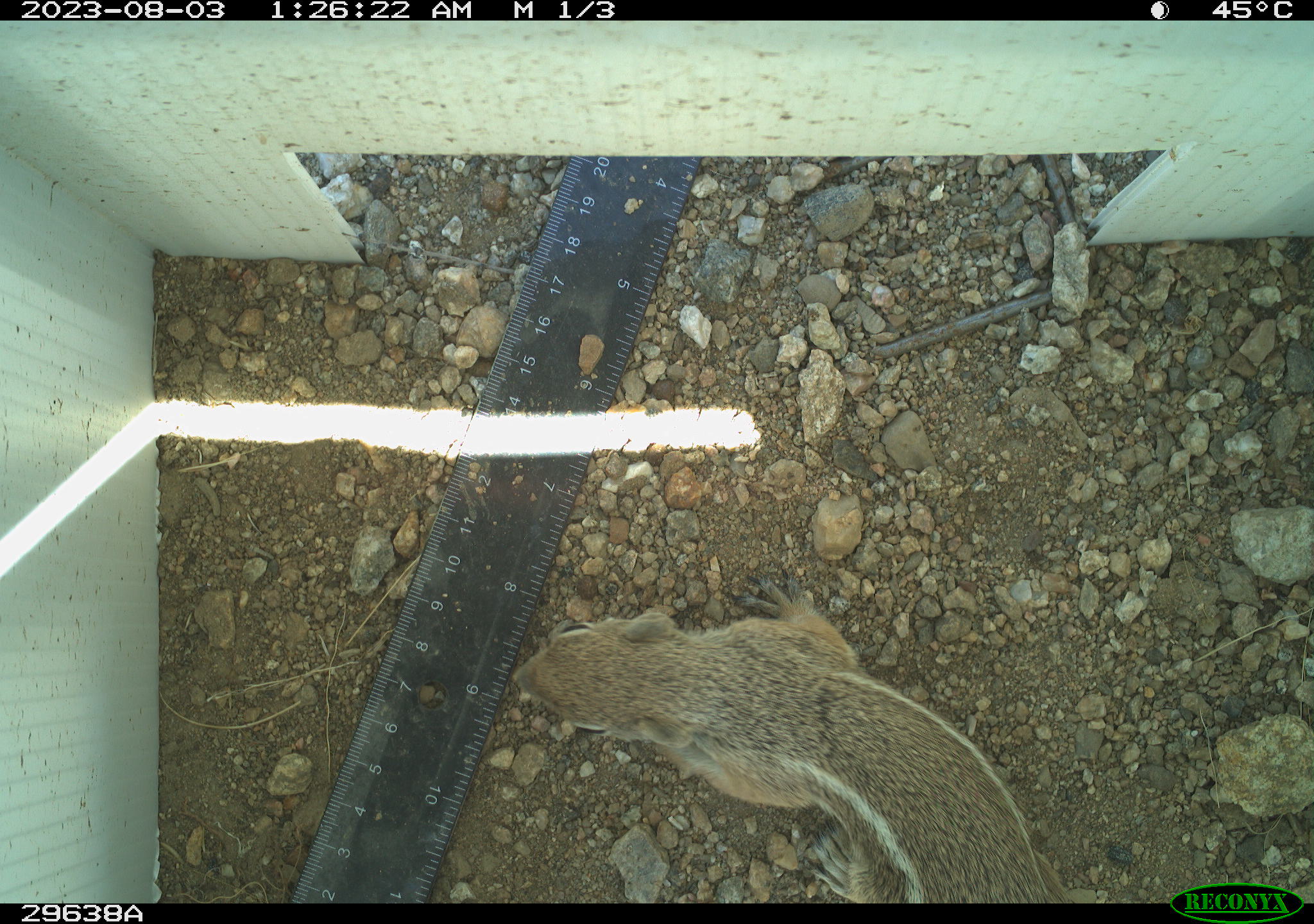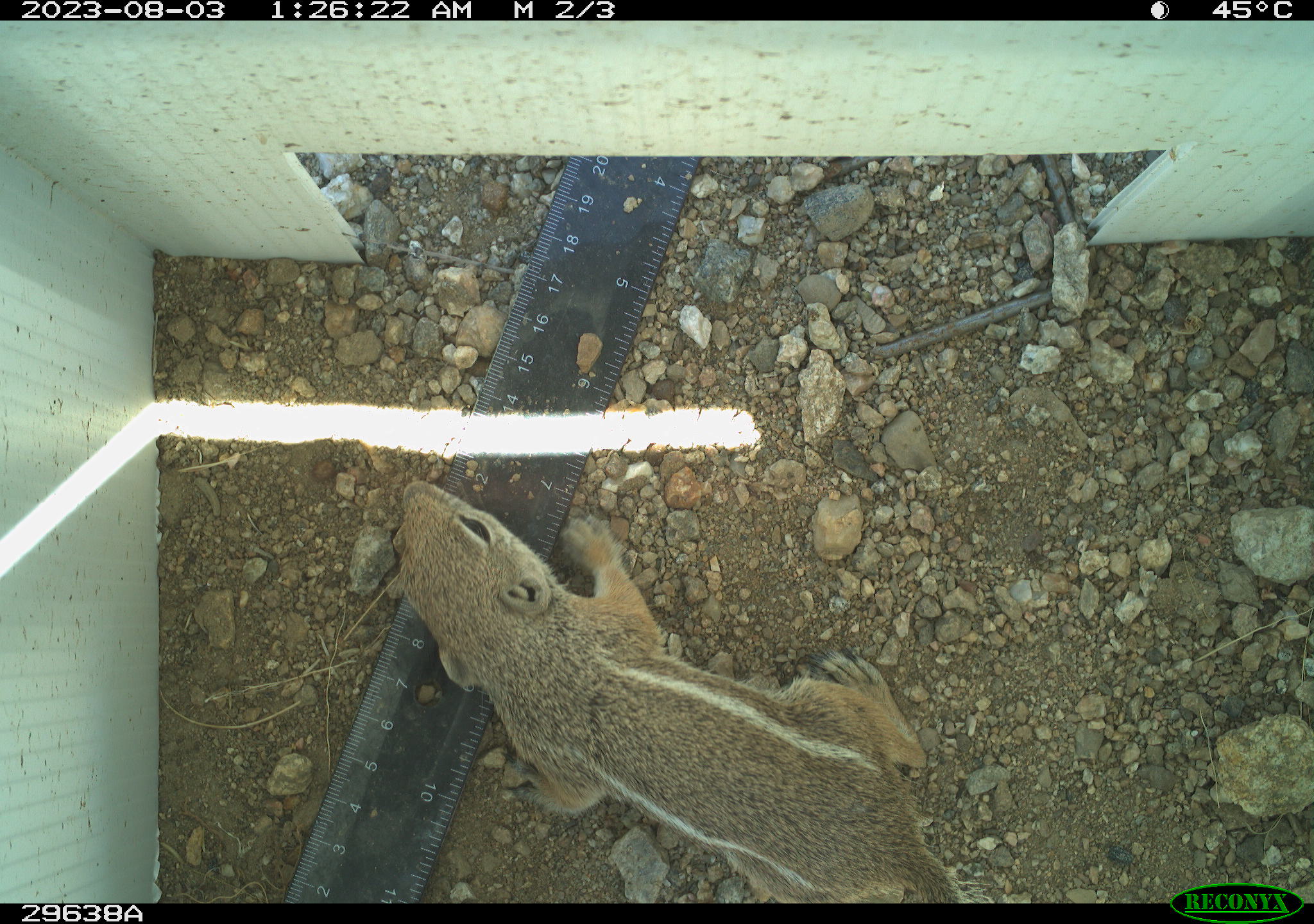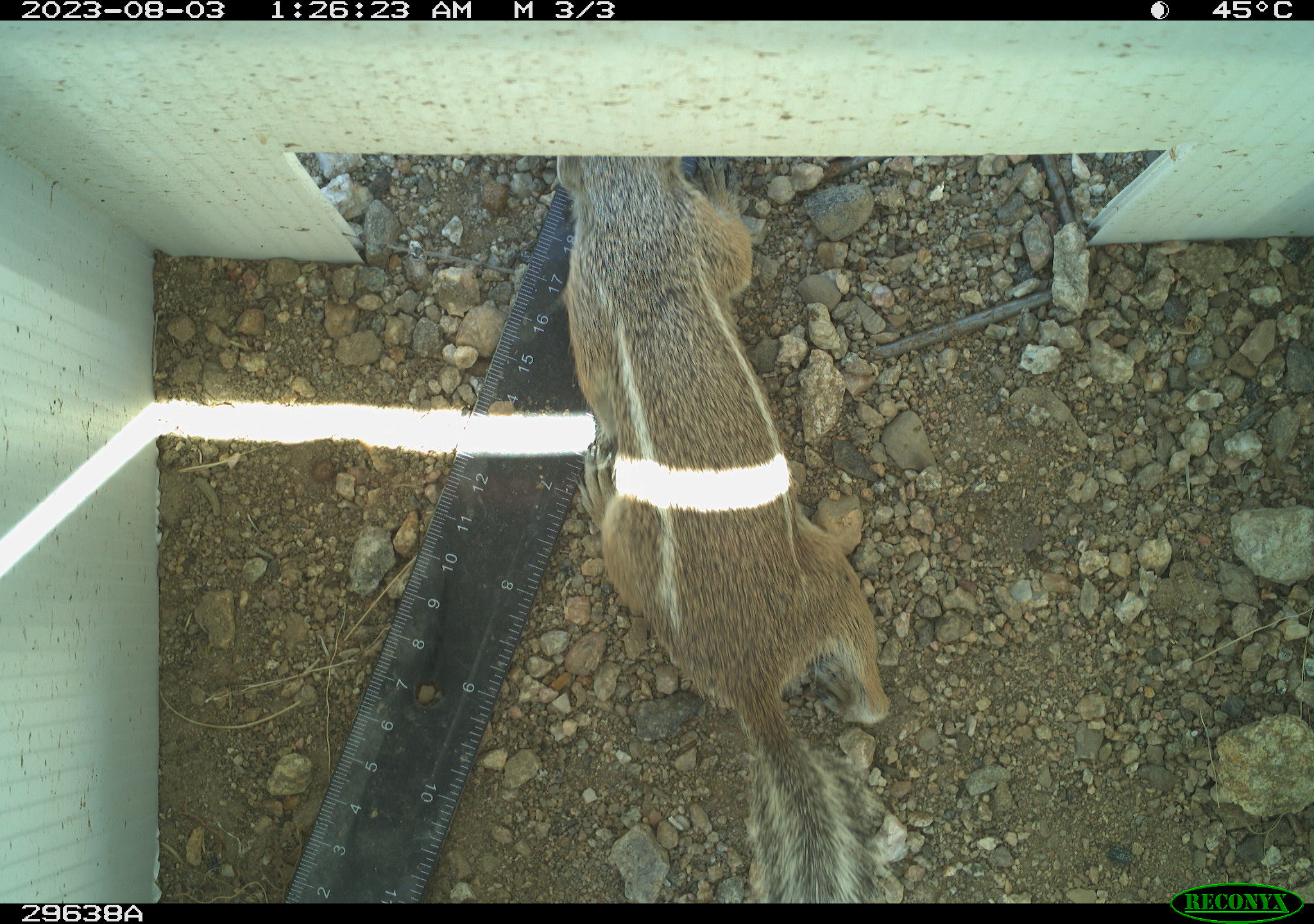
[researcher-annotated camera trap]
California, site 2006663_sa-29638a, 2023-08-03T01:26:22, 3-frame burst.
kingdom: Animalia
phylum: Chordata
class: Mammalia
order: Rodentia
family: Sciuridae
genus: Ammospermophilus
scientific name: Ammospermophilus leucurus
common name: white-tailed antelope squirrel